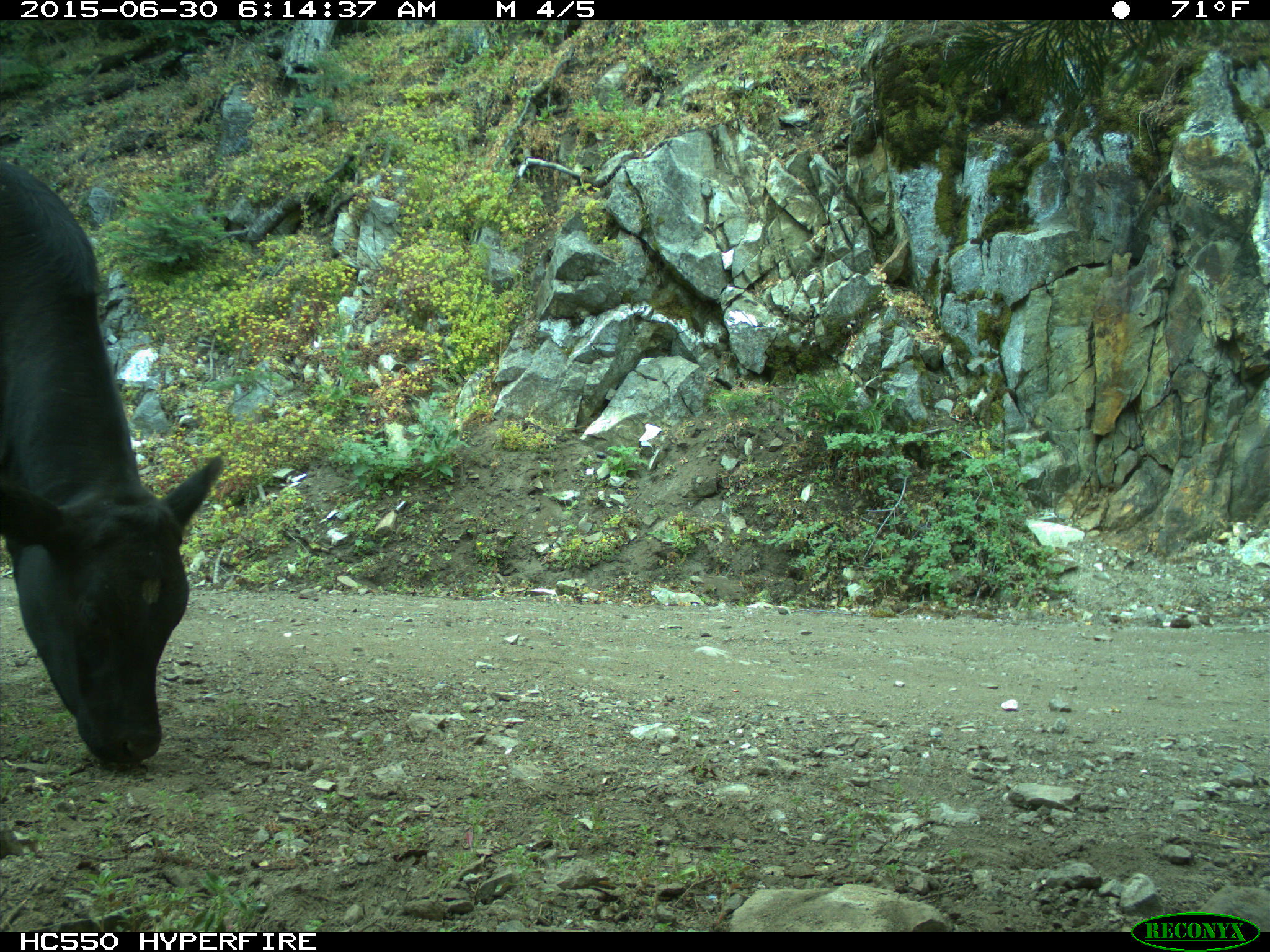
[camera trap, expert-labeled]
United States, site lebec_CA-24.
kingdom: Animalia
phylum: Chordata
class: Mammalia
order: Artiodactyla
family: Bovidae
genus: Bos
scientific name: Bos taurus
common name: domestic cow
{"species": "Bos taurus (domestic cow)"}